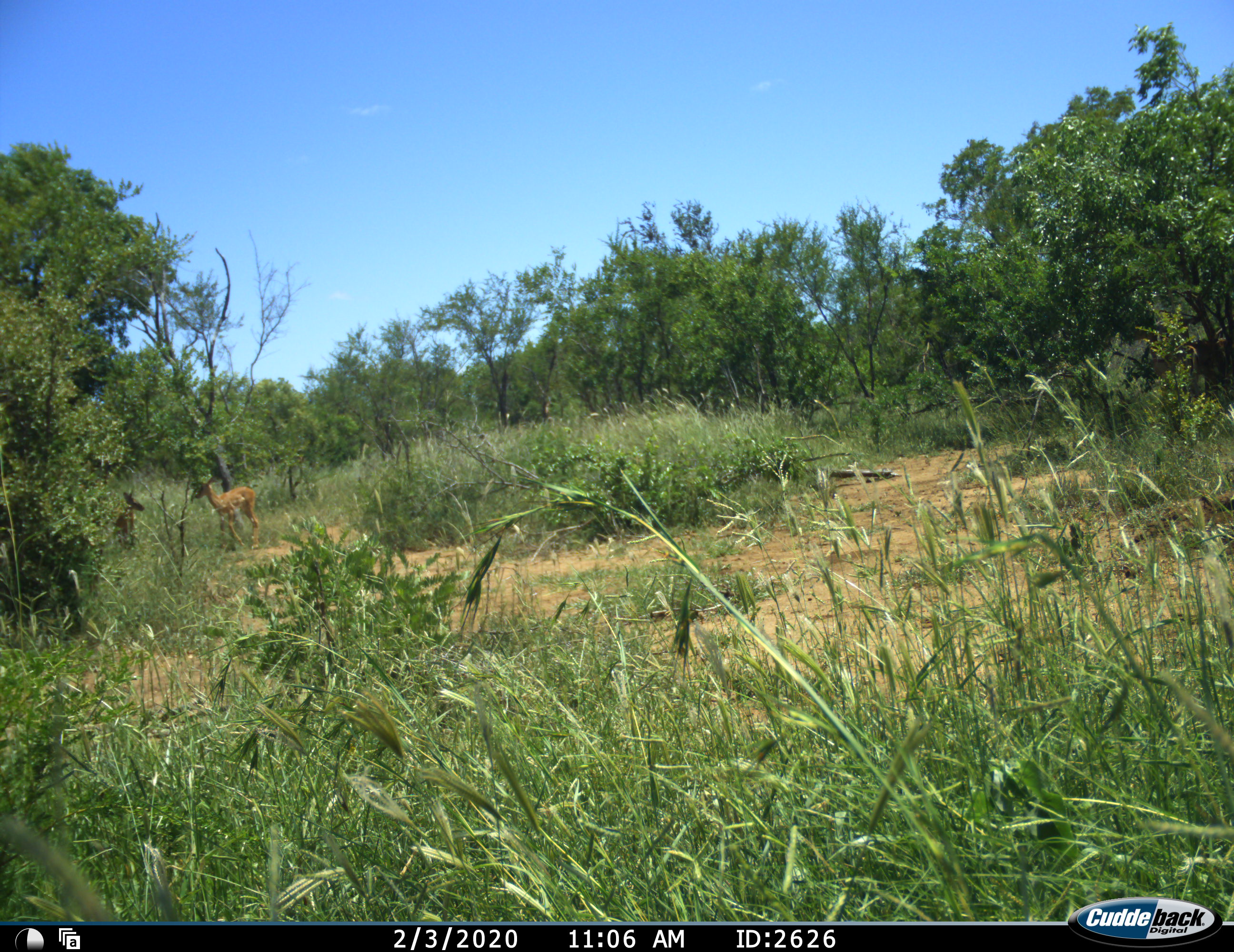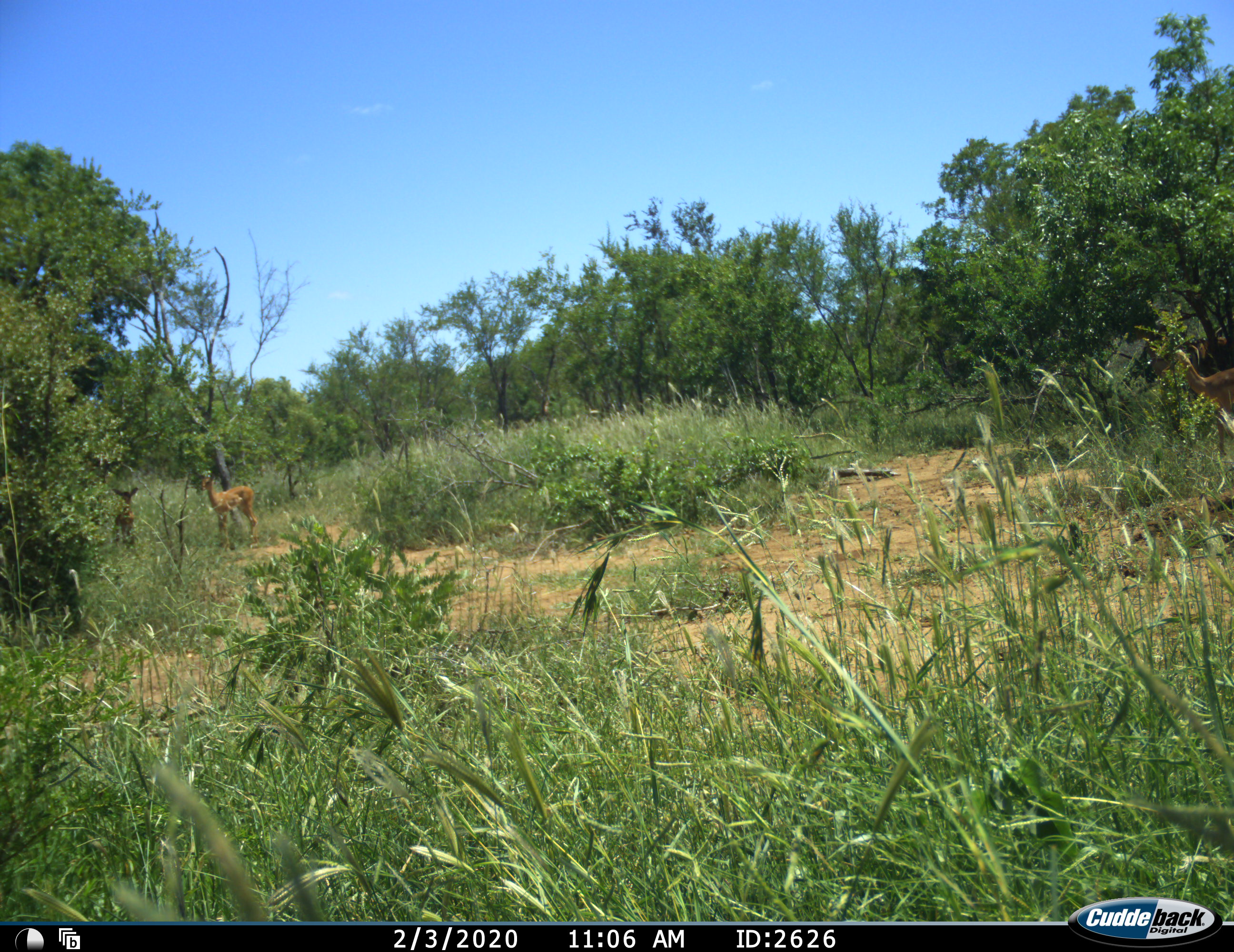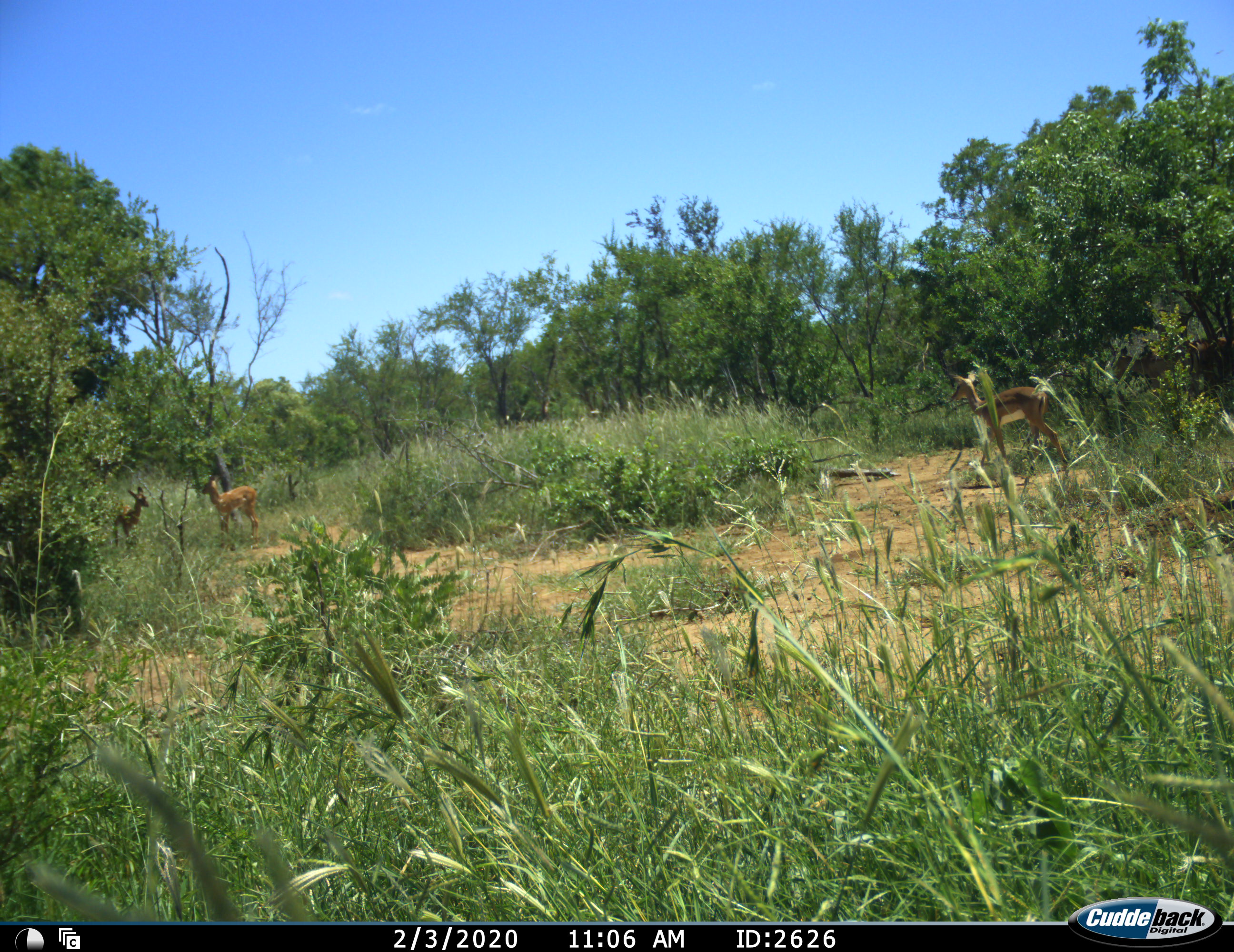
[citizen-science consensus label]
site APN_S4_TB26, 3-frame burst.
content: unidentified animal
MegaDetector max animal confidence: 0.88